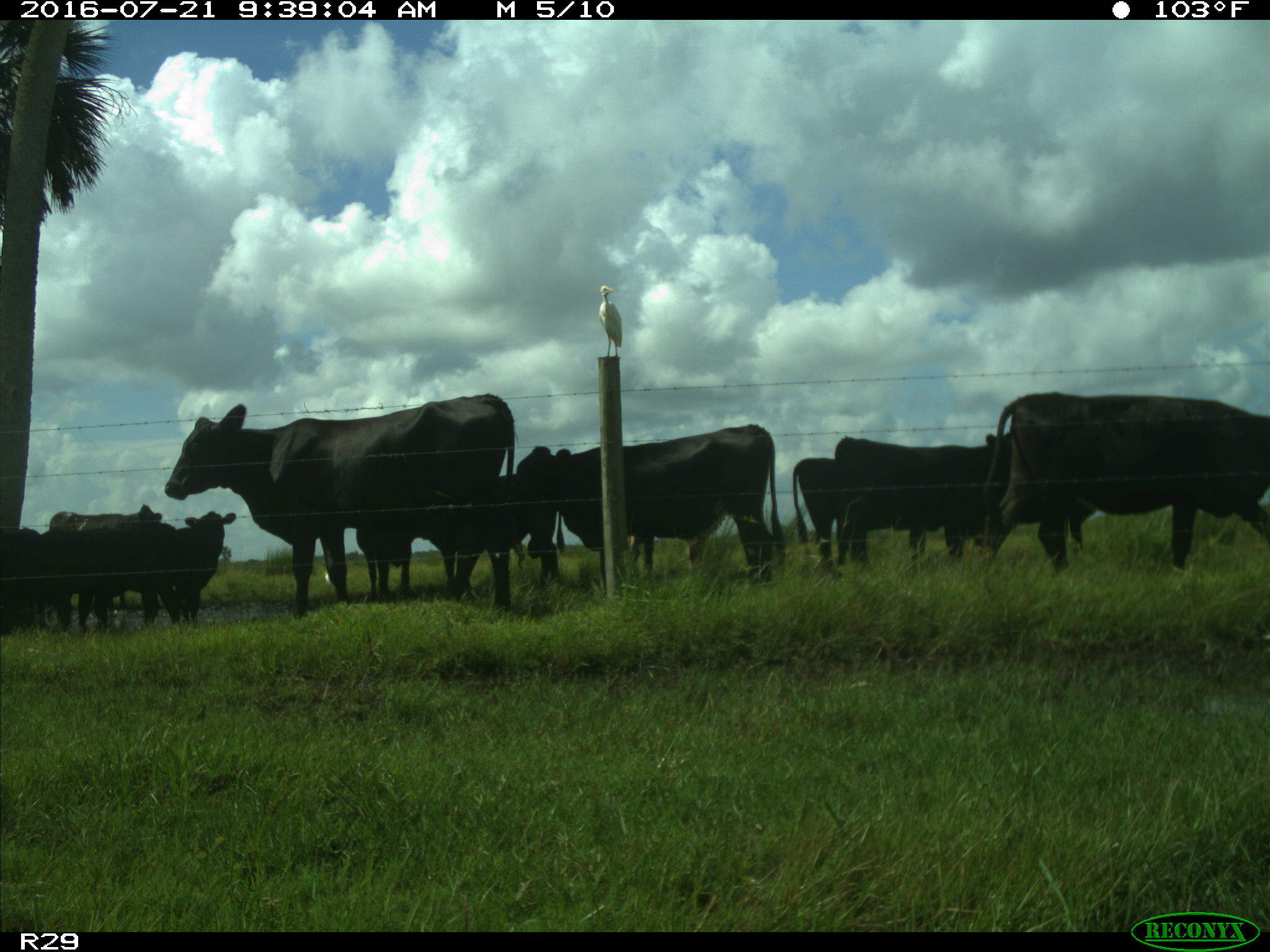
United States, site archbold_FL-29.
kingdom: Animalia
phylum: Chordata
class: Mammalia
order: Artiodactyla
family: Bovidae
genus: Bos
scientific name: Bos taurus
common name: domestic cow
Bos taurus (domestic cow).